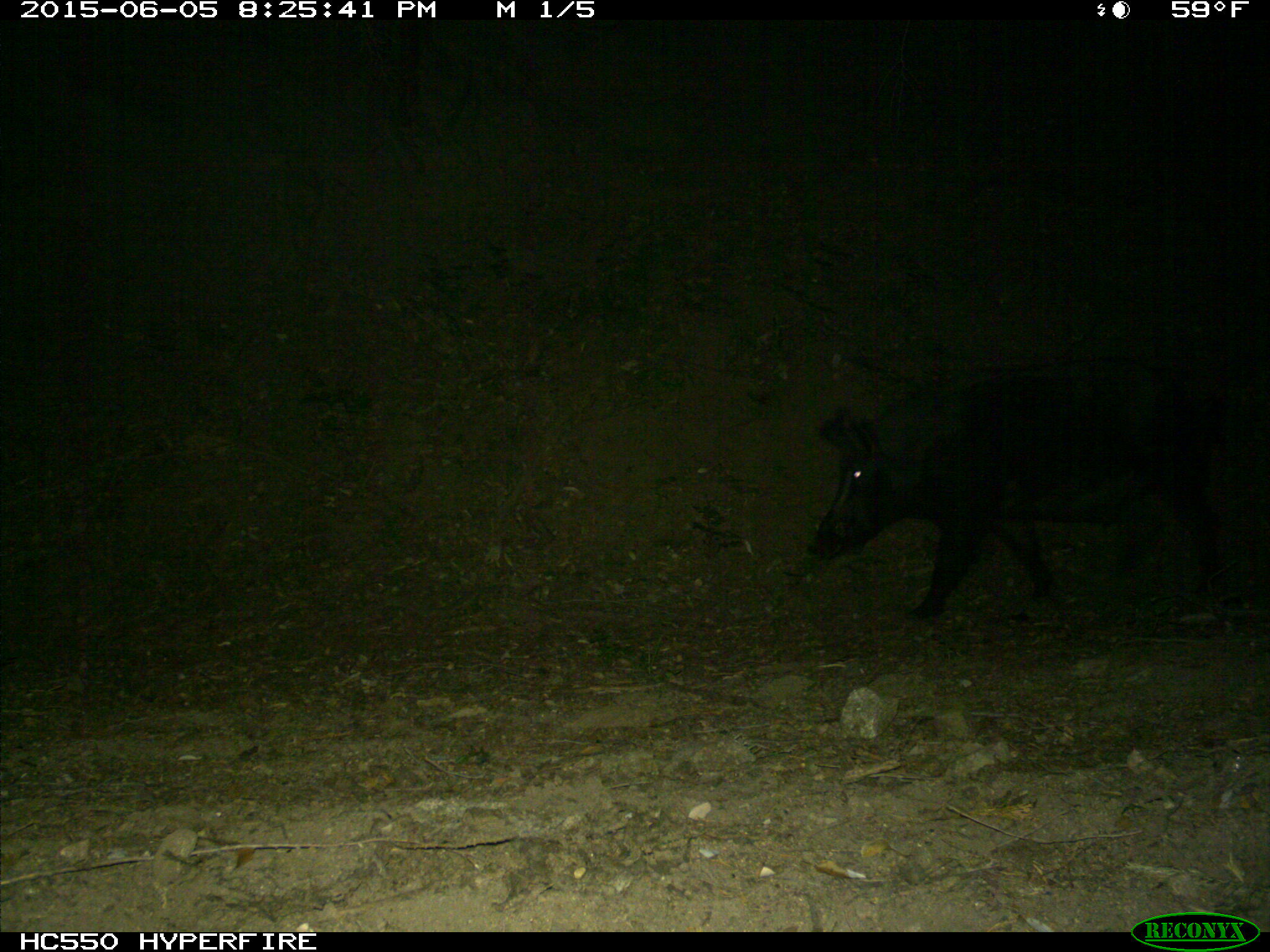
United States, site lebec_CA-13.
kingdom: Animalia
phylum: Chordata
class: Mammalia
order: Artiodactyla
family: Suidae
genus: Sus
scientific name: Sus scrofa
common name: wild boar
Sus scrofa (wild boar).